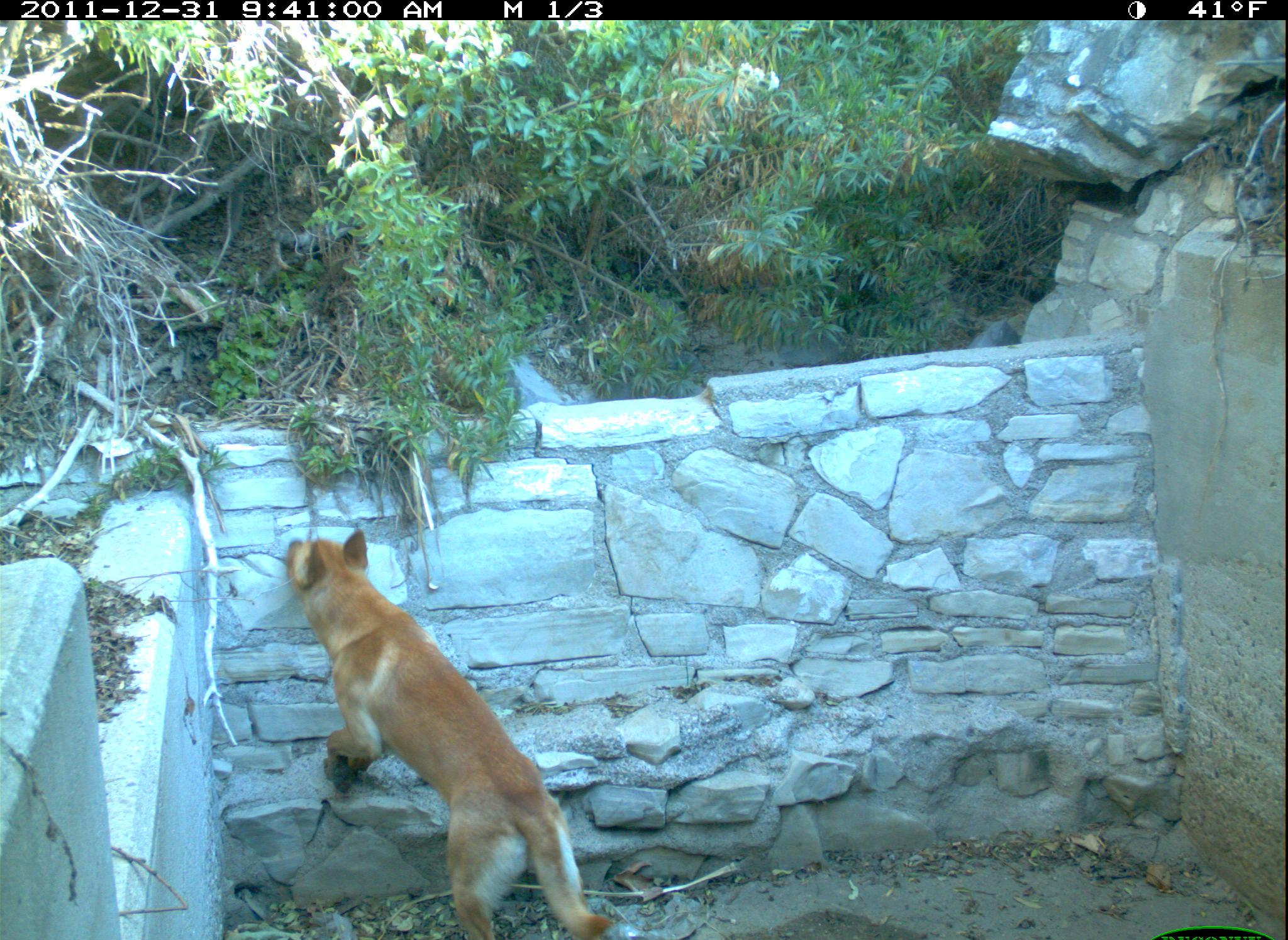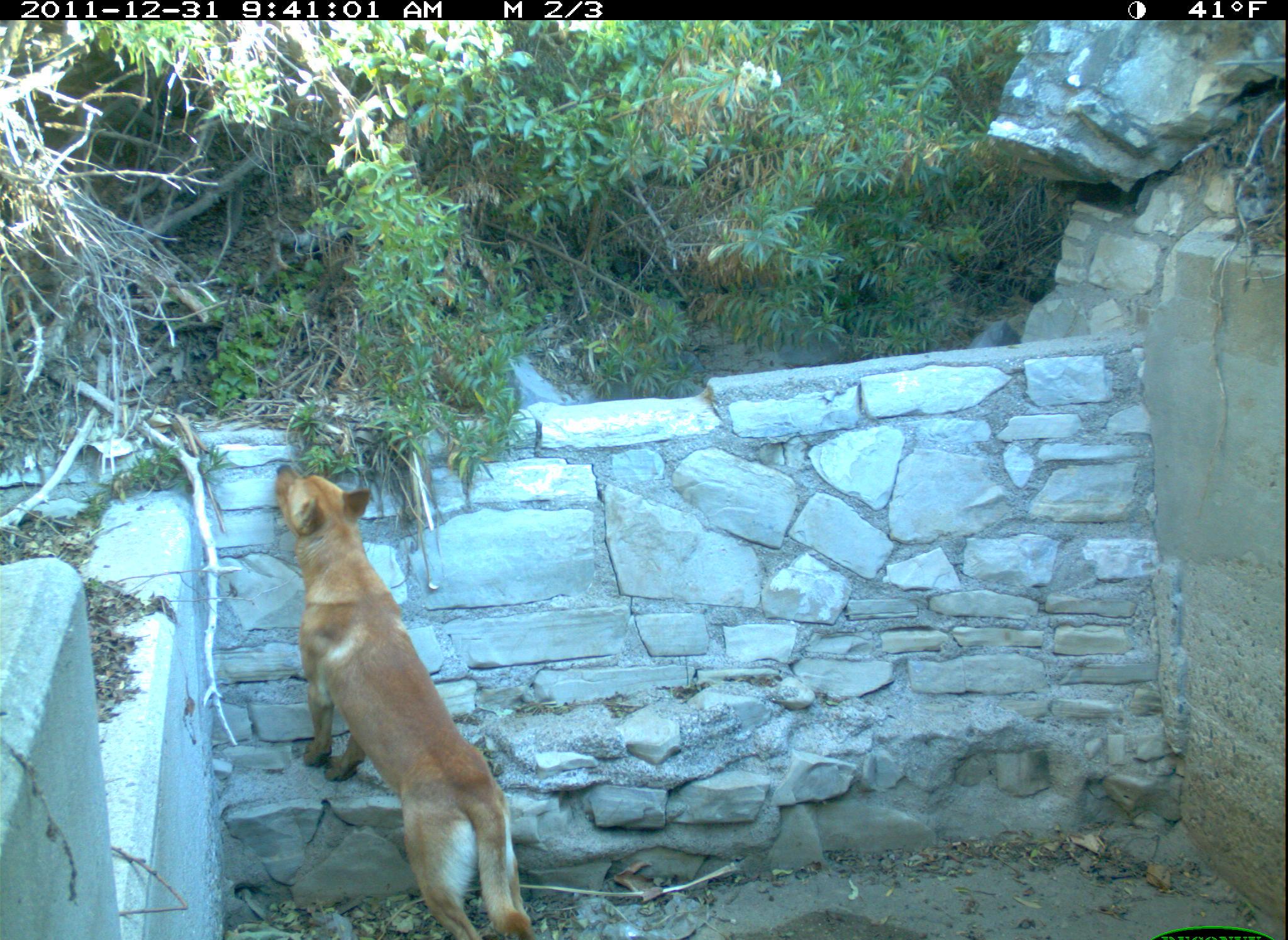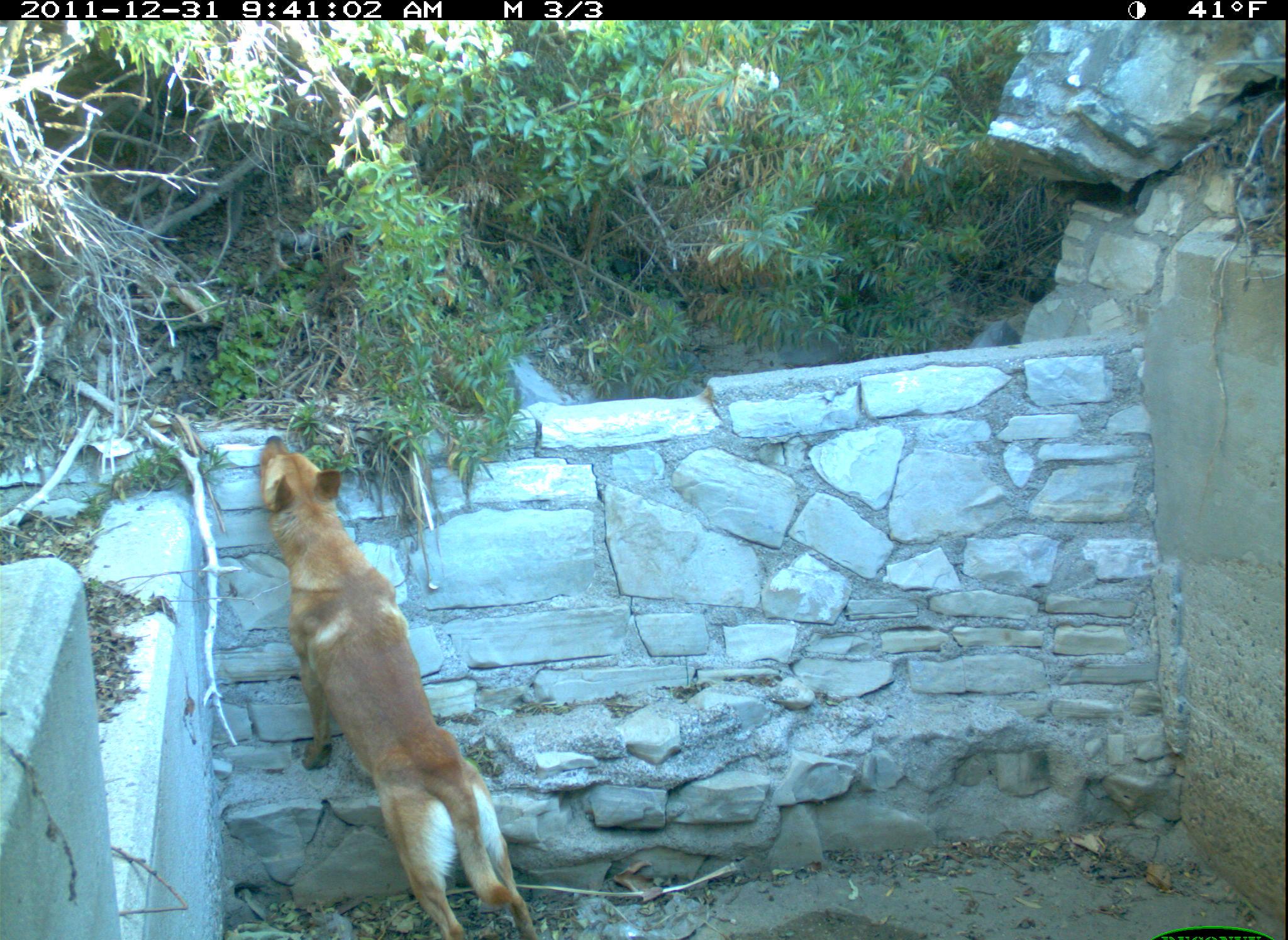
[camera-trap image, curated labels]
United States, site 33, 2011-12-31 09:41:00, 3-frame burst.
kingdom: Animalia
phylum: Chordata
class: Mammalia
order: Carnivora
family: Canidae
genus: Canis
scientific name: Canis familiaris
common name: domestic dog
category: dog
Dog (domestic dog) (Canis familiaris).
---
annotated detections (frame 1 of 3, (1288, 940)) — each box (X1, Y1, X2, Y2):
dog: (269, 519, 618, 931)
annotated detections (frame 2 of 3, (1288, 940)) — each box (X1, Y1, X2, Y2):
dog: (261, 453, 573, 937)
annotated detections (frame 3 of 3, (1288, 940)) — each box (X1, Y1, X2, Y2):
dog: (232, 414, 581, 931)